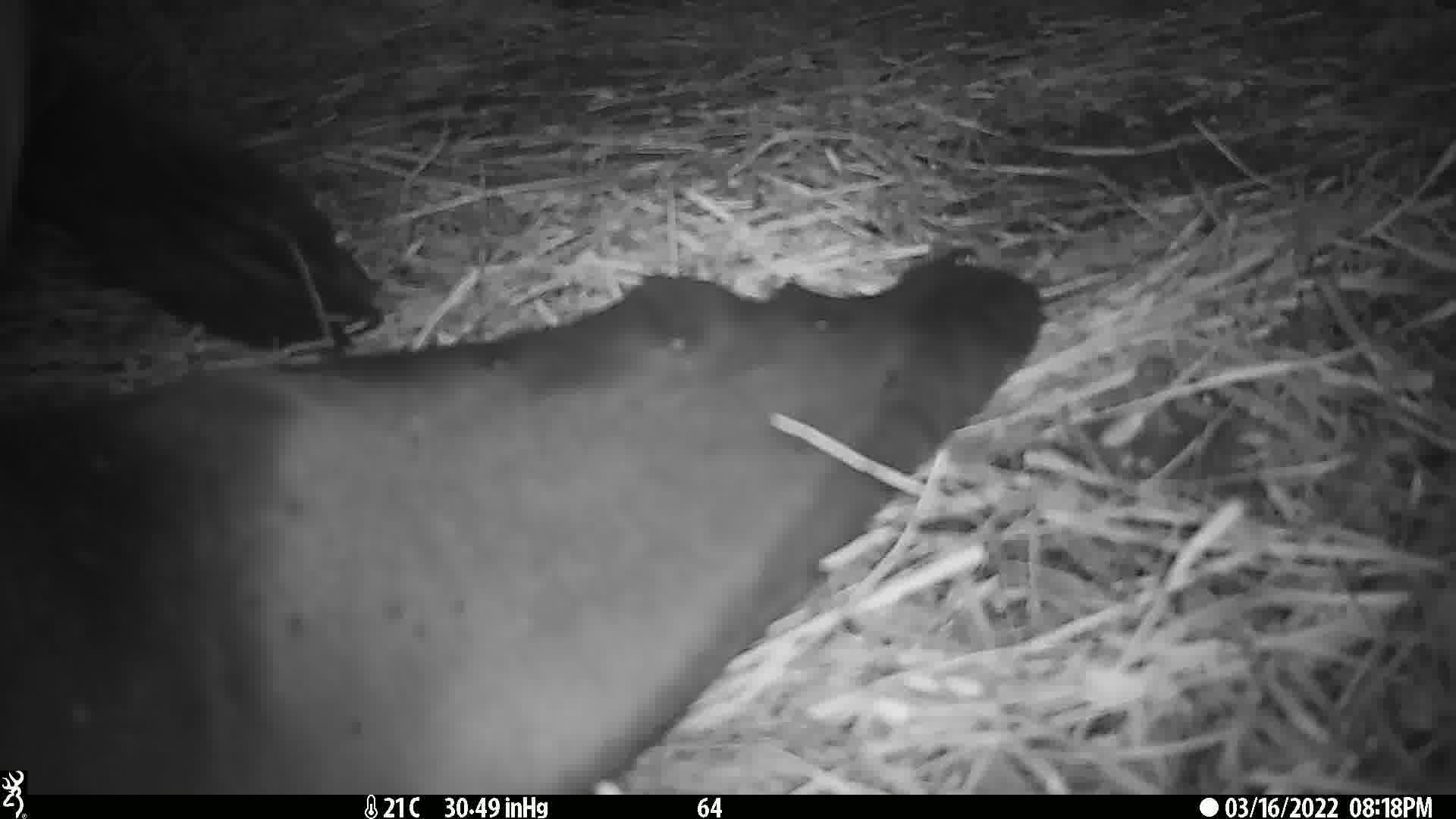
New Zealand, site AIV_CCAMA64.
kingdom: Animalia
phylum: Chordata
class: Mammalia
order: Carnivora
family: Otariidae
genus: Phocarctos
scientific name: Phocarctos hookeri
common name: new zealand sea lion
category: sealion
Sealion (new zealand sea lion) (Phocarctos hookeri).